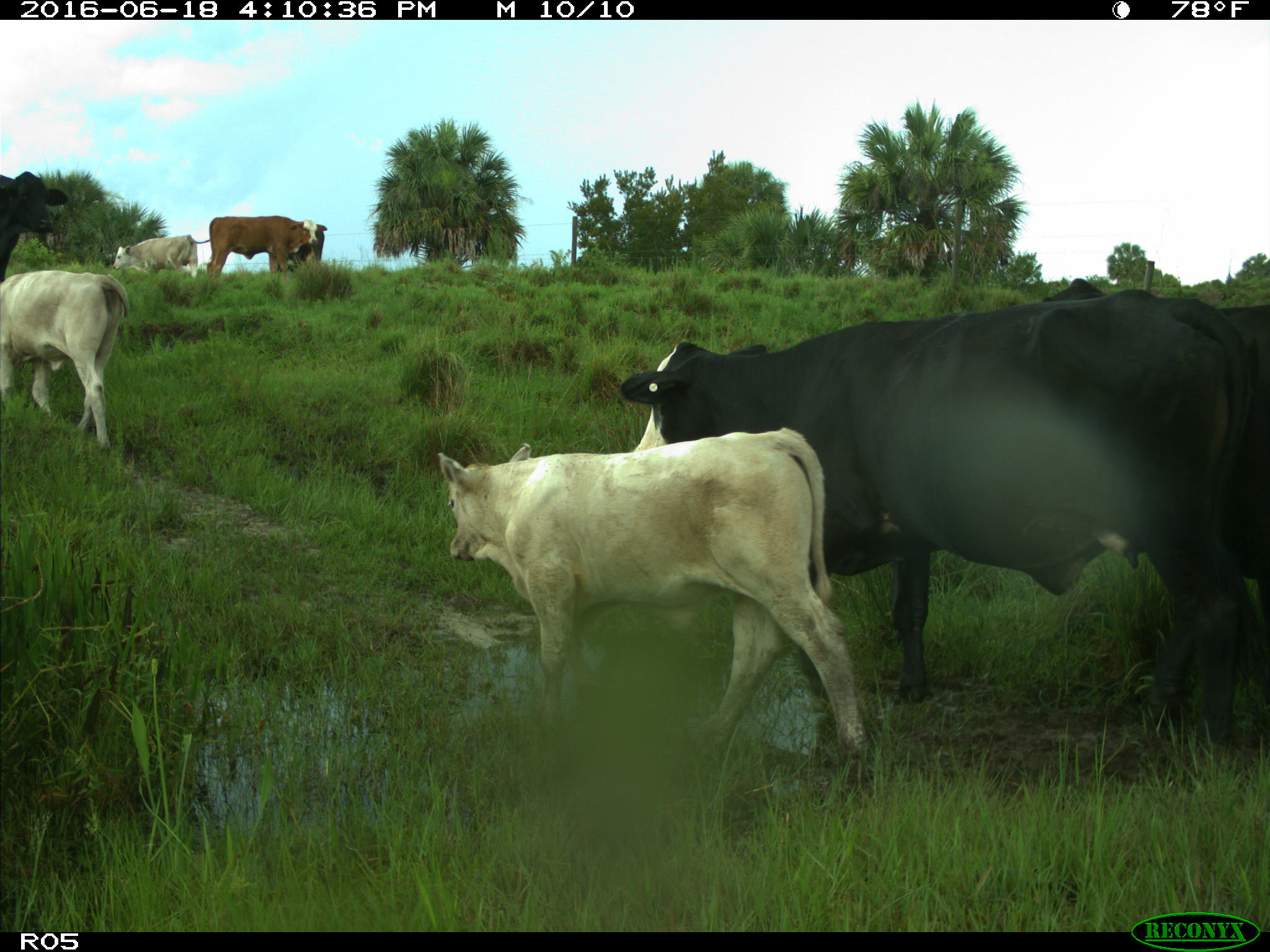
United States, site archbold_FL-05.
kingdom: Animalia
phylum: Chordata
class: Mammalia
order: Artiodactyla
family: Bovidae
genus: Bos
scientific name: Bos taurus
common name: domestic cow